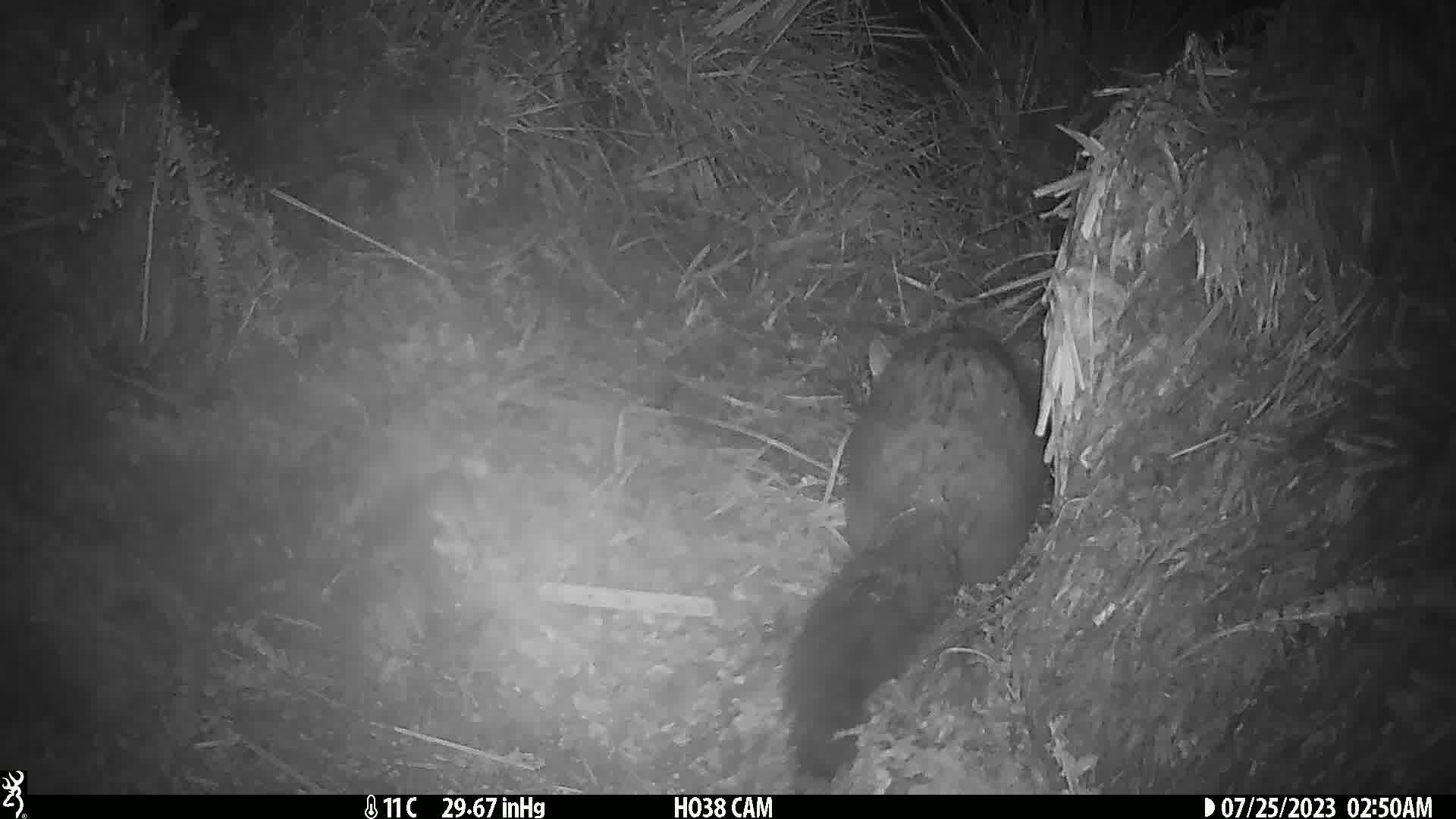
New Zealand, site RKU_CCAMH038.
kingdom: Animalia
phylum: Chordata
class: Mammalia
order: Diprotodontia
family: Phalangeridae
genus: Trichosurus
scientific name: Trichosurus vulpecula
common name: common brushtail possum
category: possum